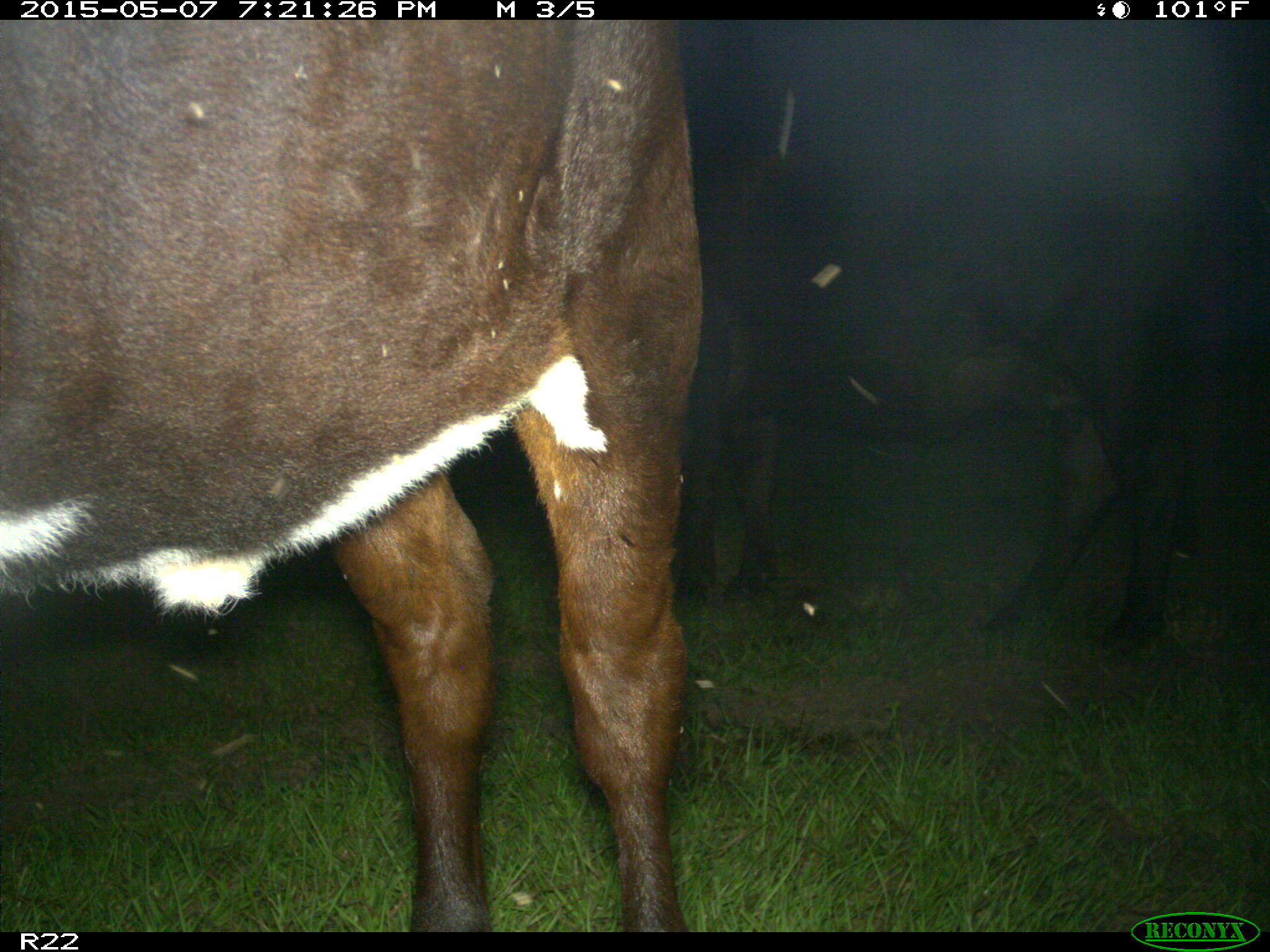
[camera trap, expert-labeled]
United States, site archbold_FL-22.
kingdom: Animalia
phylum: Chordata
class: Mammalia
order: Artiodactyla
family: Bovidae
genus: Bos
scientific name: Bos taurus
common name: domestic cow